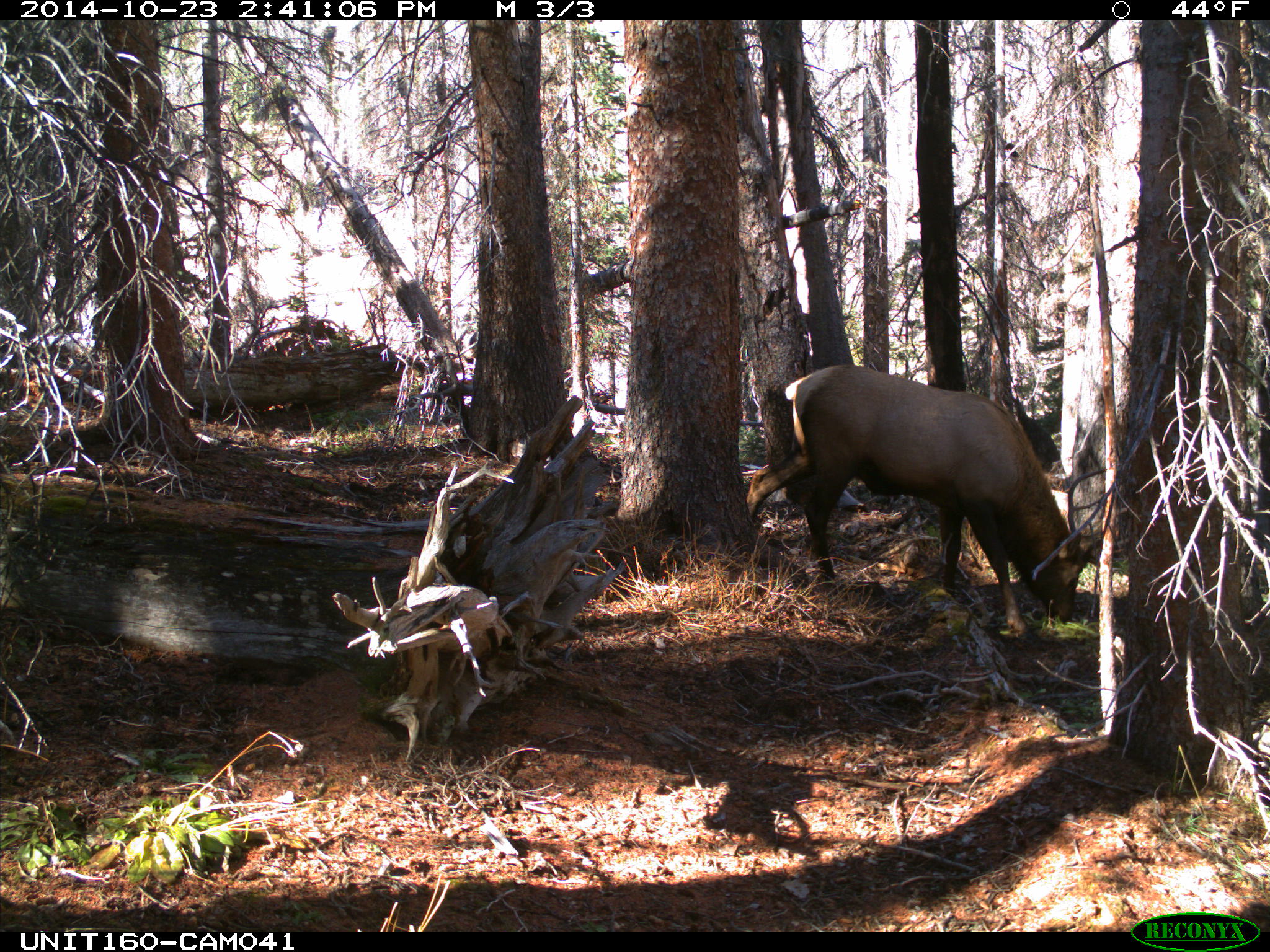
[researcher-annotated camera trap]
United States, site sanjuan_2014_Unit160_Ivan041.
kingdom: Animalia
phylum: Chordata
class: Mammalia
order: Artiodactyla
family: Cervidae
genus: Cervus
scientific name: Cervus elaphus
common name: red deer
Cervus elaphus (red deer).